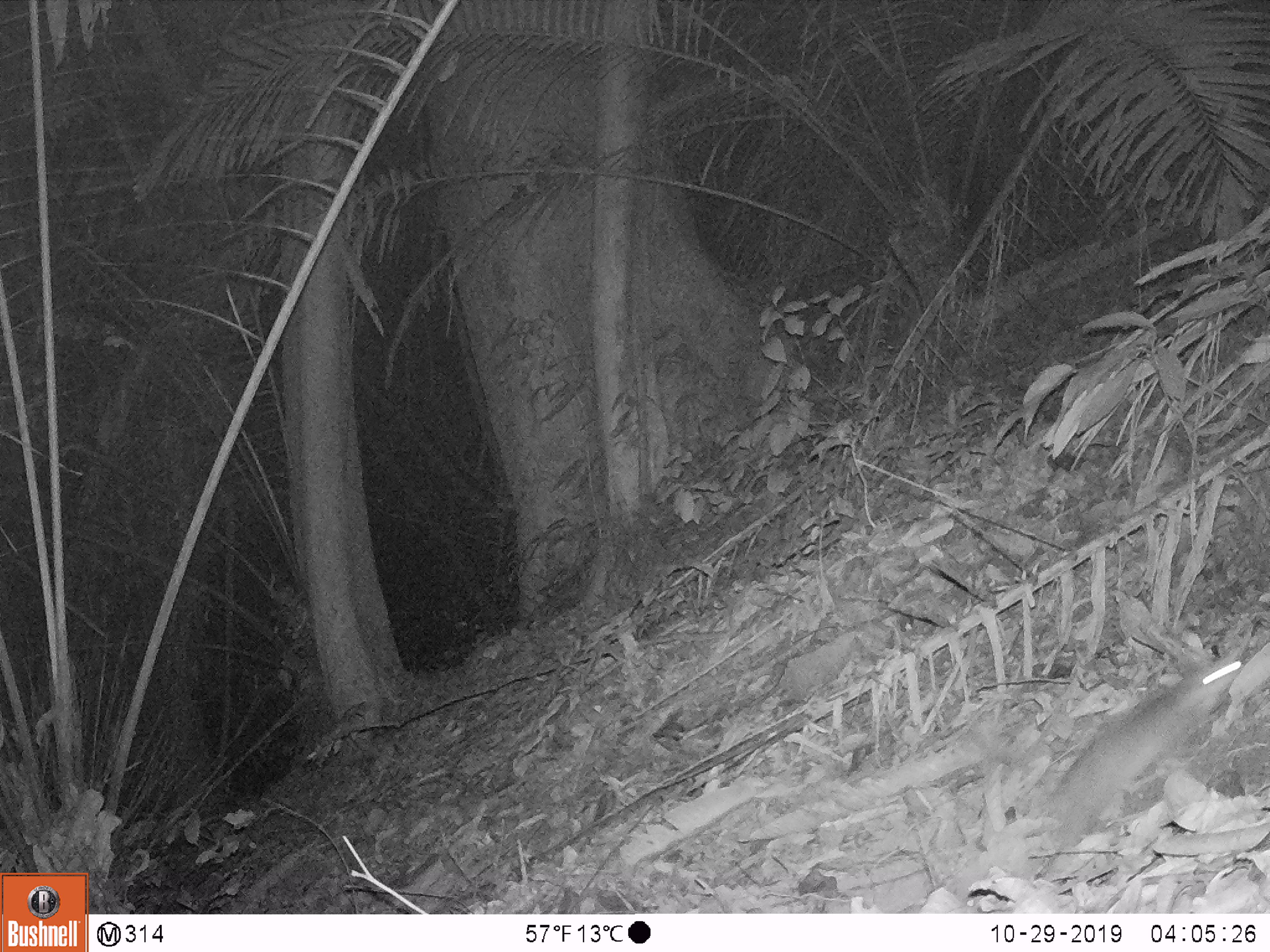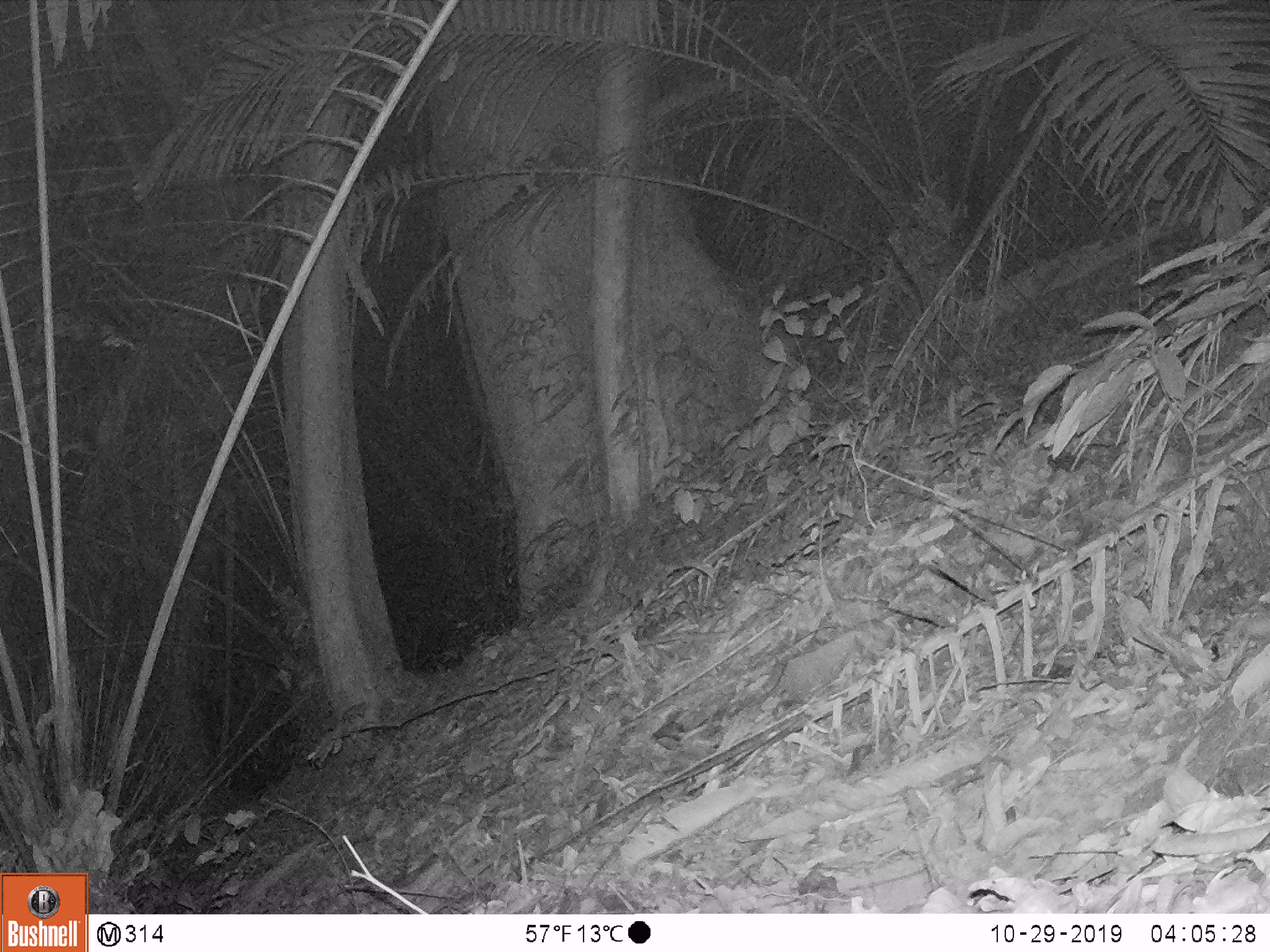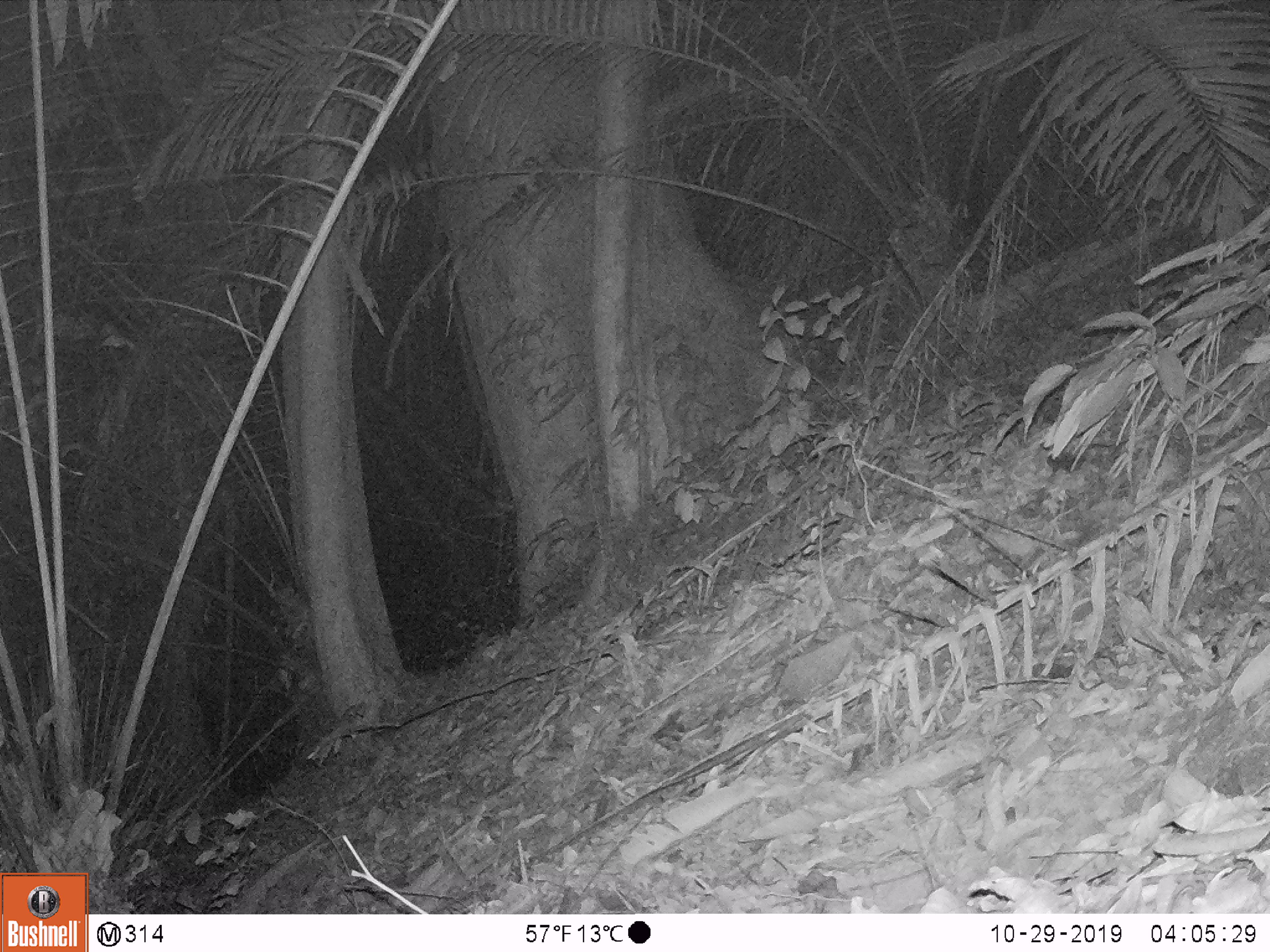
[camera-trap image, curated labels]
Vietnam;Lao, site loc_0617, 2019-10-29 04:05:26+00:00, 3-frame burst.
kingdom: Animalia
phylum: Chordata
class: Mammalia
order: Carnivora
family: Mustelidae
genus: Melogale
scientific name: Melogale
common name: ferret badger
Ferret badger (Melogale). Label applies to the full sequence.